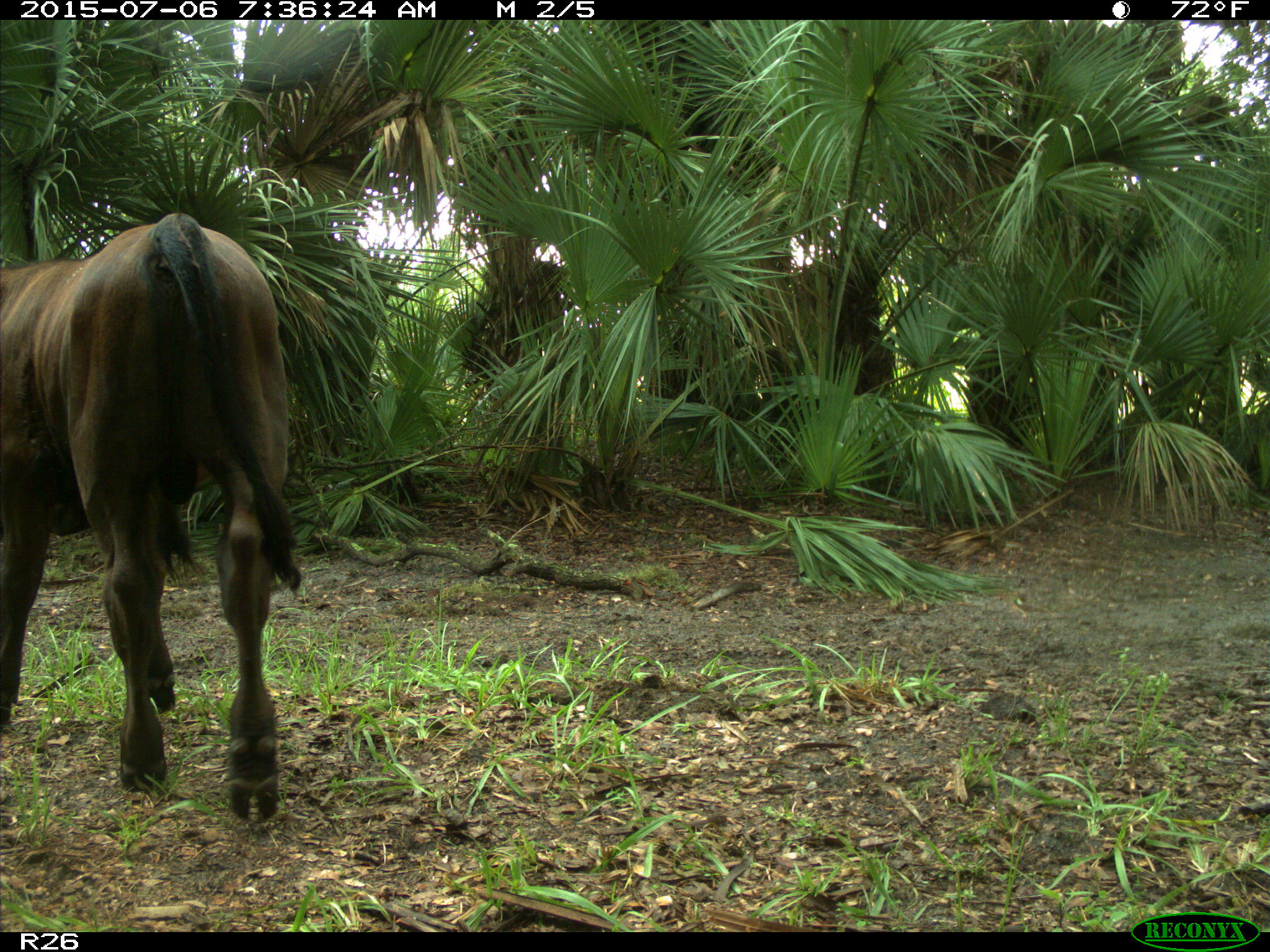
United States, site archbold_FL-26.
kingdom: Animalia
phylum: Chordata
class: Mammalia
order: Artiodactyla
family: Bovidae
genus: Bos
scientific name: Bos taurus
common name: domestic cow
Bos taurus (domestic cow).